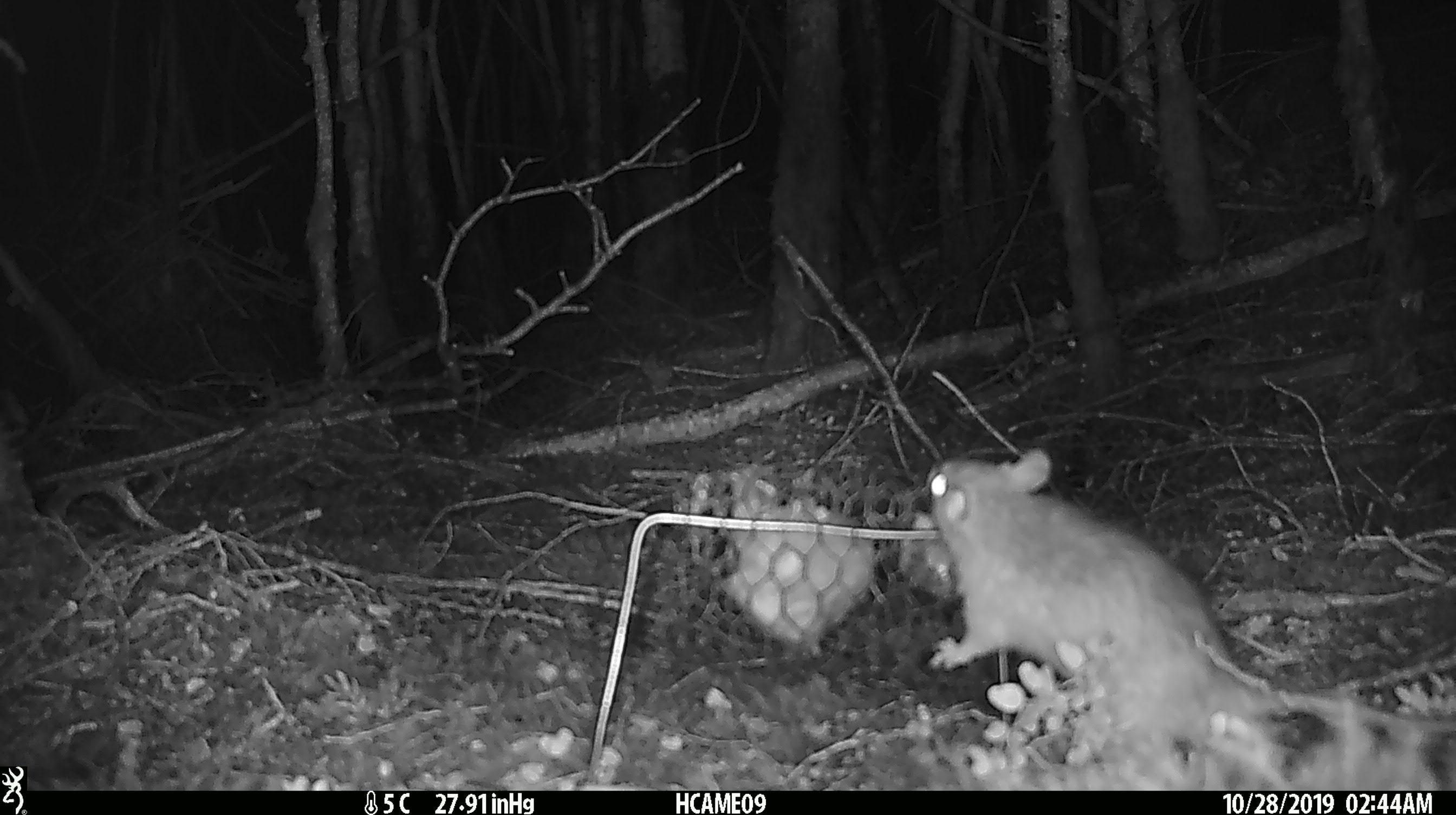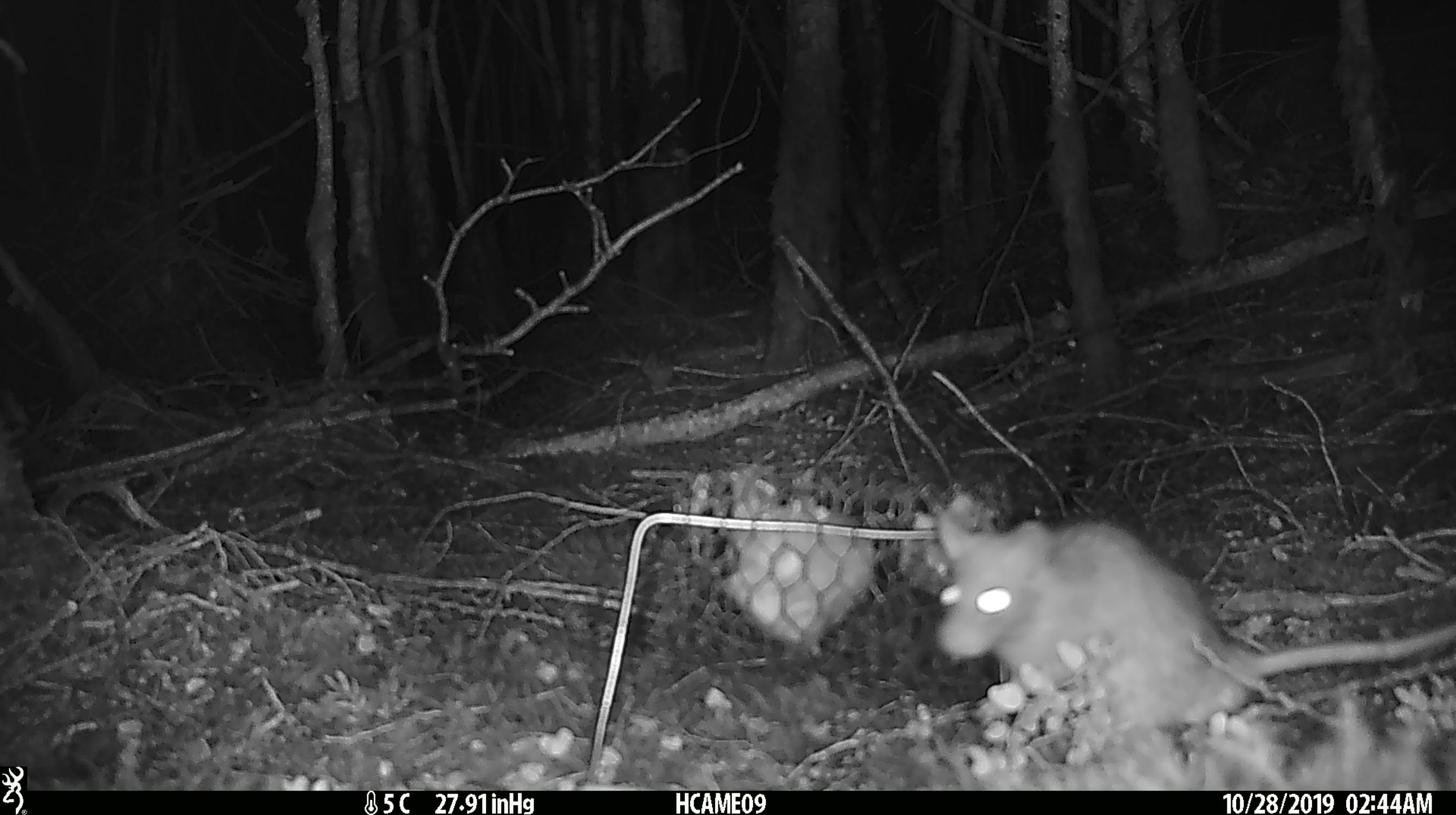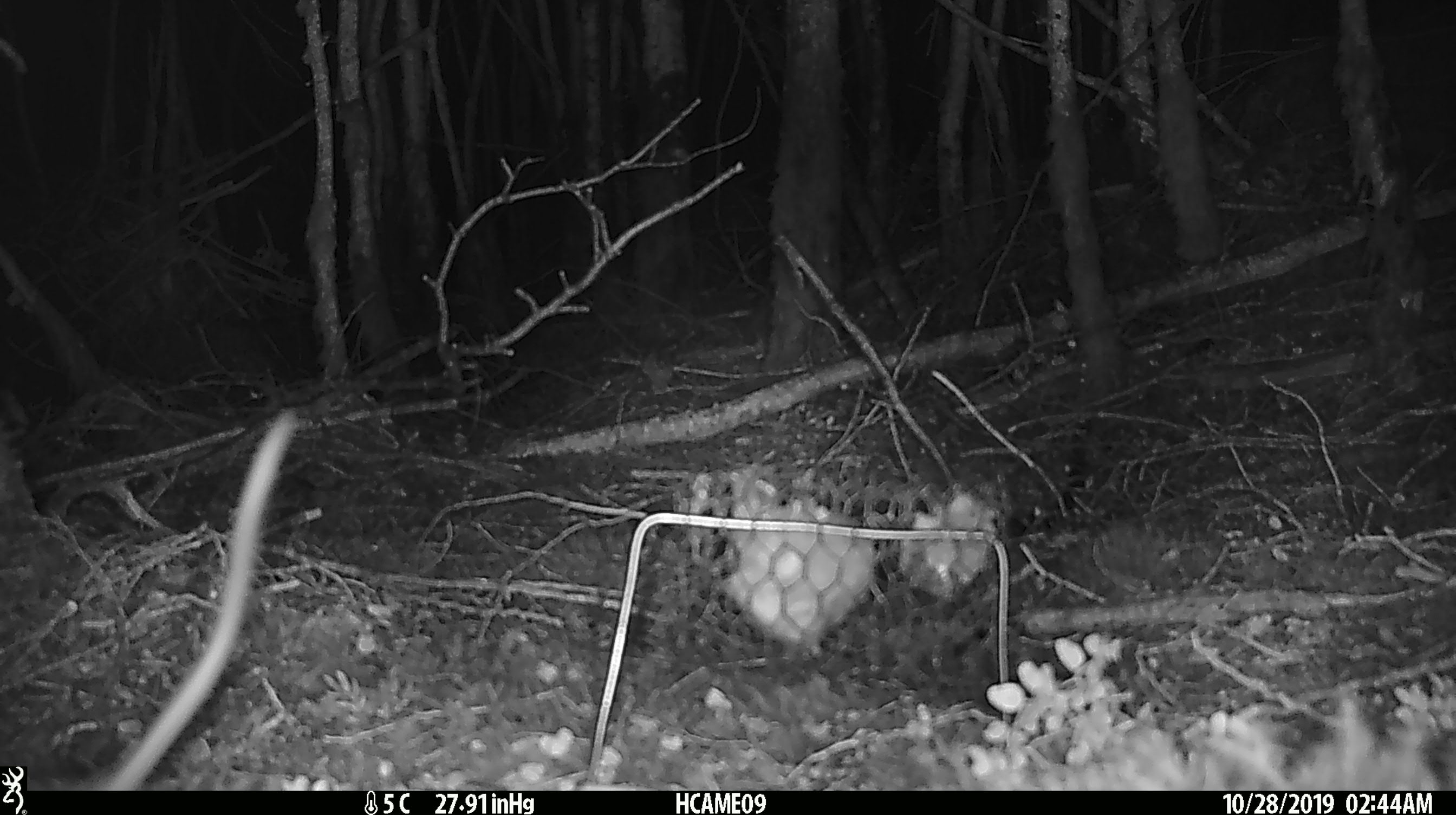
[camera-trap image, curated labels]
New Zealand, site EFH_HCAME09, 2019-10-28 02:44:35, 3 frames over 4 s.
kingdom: Animalia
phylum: Chordata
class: Mammalia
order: Rodentia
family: Muridae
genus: Rattus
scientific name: Rattus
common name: rat